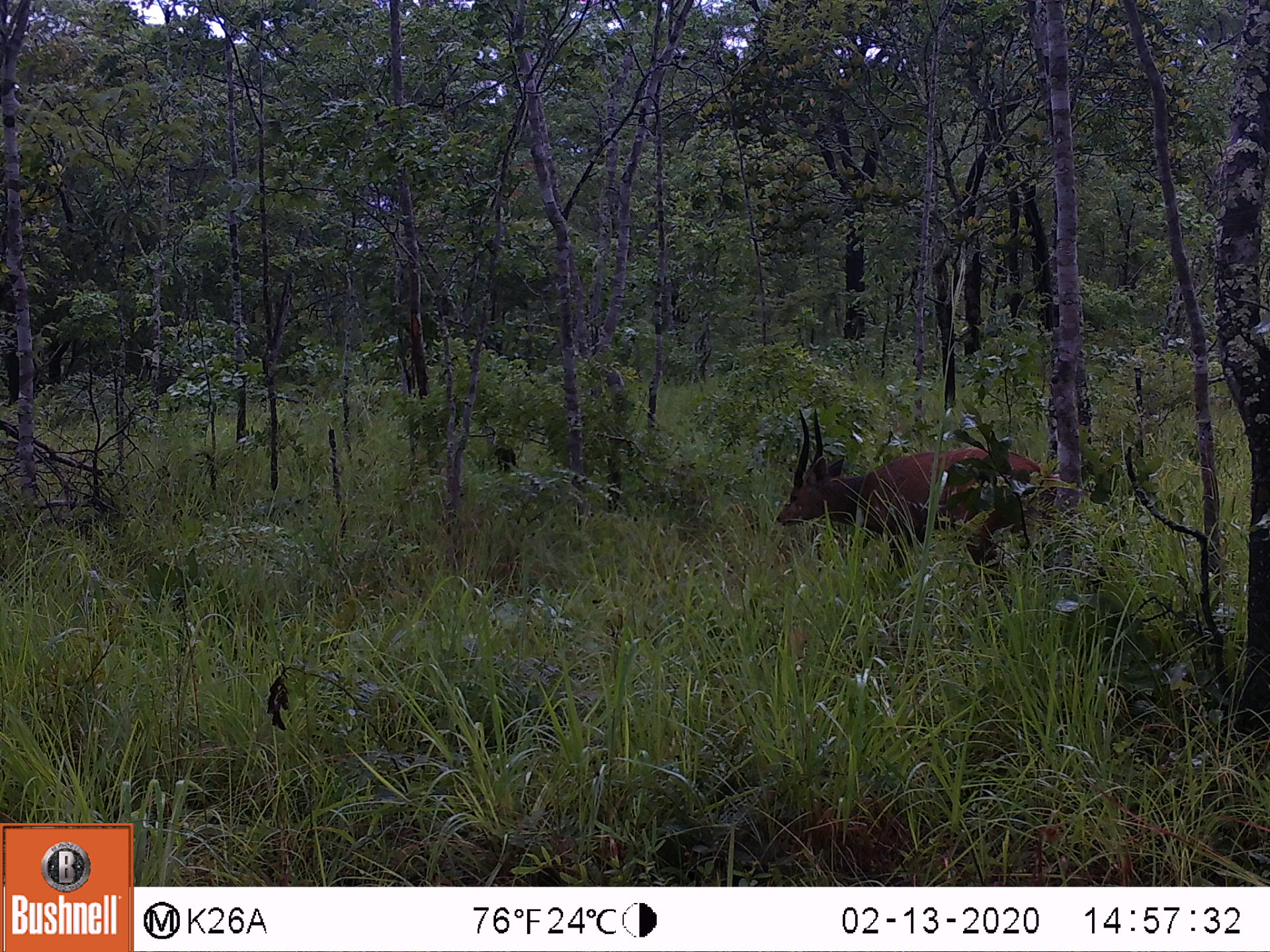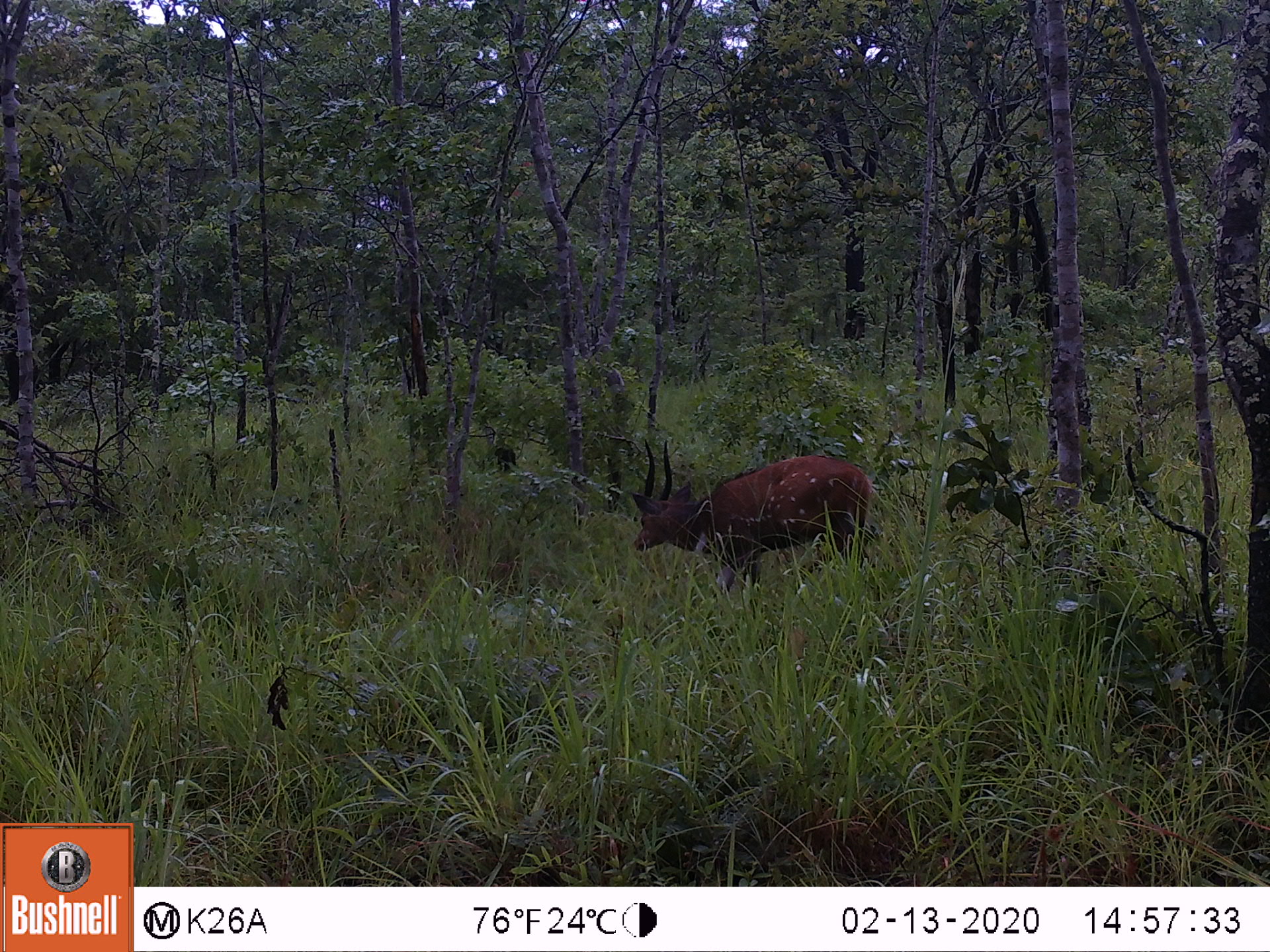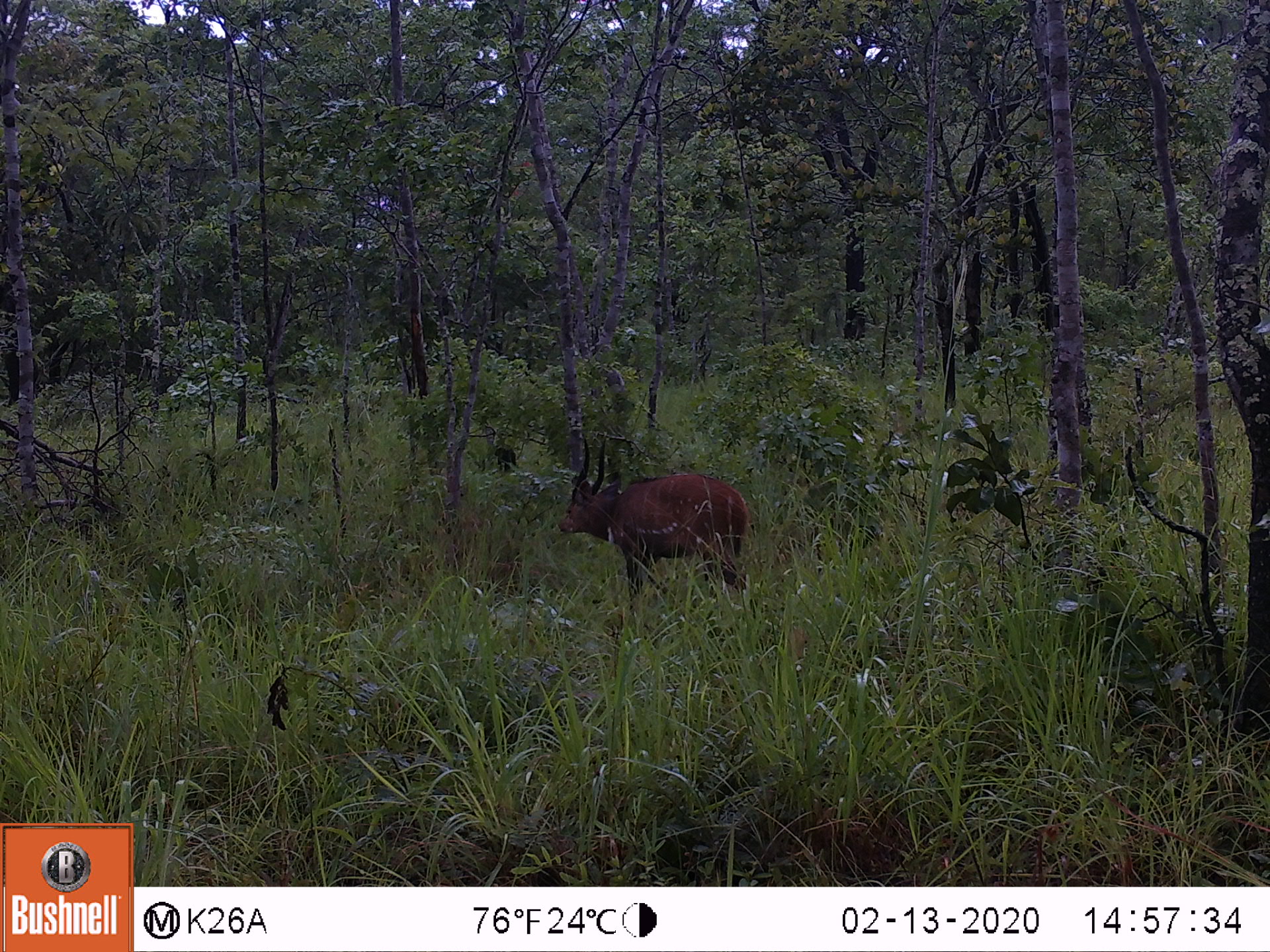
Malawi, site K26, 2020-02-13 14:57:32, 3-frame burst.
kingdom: Animalia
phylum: Chordata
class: Mammalia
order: Artiodactyla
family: Bovidae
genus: Tragelaphus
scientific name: Tragelaphus sylvaticus sylvaticus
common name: cape bushbuck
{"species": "cape bushbuck (Tragelaphus sylvaticus sylvaticus)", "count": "1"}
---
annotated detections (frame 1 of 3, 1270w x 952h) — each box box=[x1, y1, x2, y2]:
cape bushbuck: box=[773, 402, 1055, 586]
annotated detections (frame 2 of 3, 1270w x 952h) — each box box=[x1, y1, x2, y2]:
cape bushbuck: box=[627, 429, 874, 594]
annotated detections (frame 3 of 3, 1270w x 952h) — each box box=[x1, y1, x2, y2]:
cape bushbuck: box=[555, 429, 753, 607]